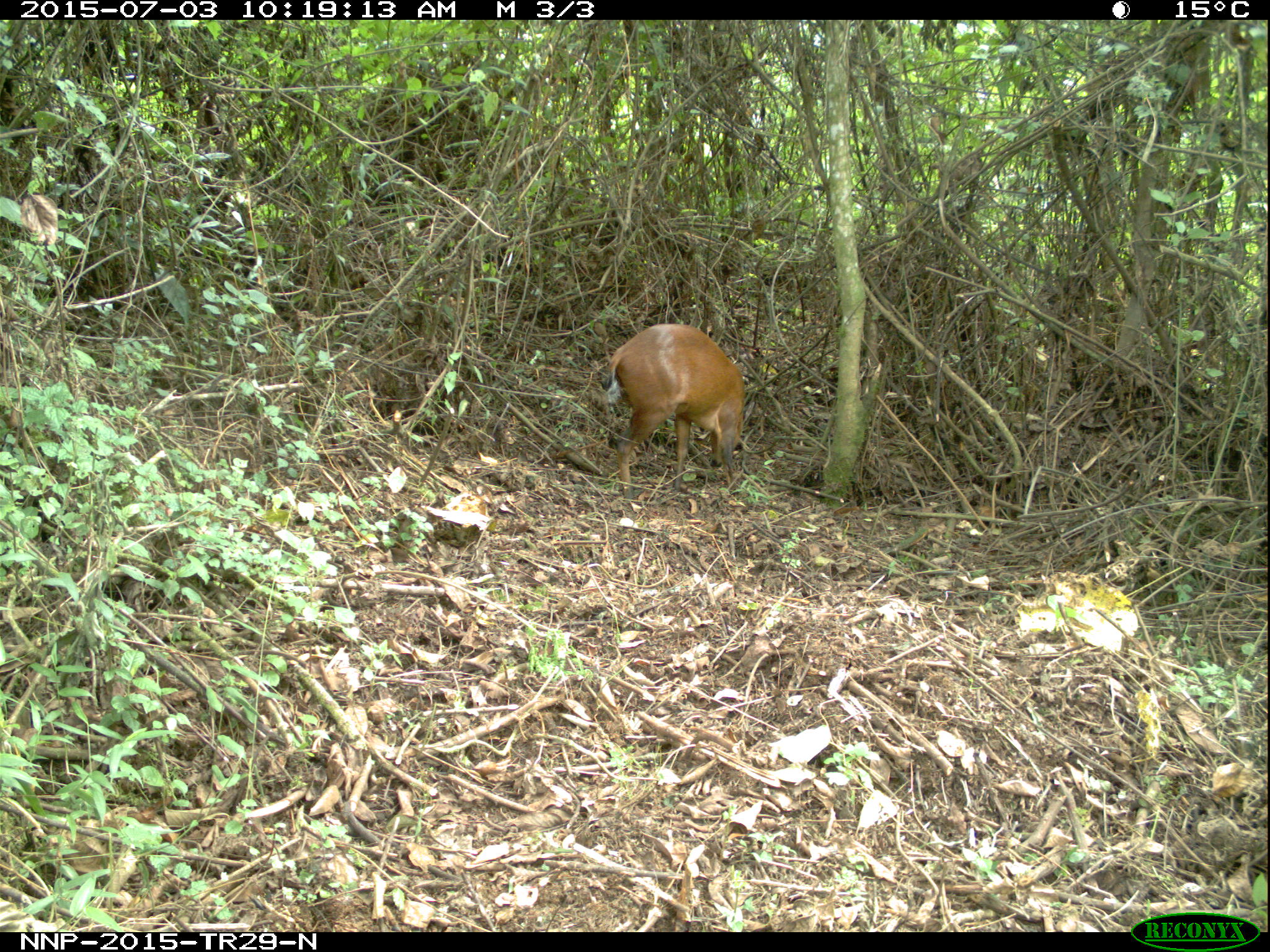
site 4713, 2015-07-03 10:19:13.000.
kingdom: Animalia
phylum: Chordata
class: Mammalia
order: Artiodactyla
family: Bovidae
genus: Cephalophus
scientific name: Cephalophus nigrifrons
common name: black-fronted duiker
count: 1